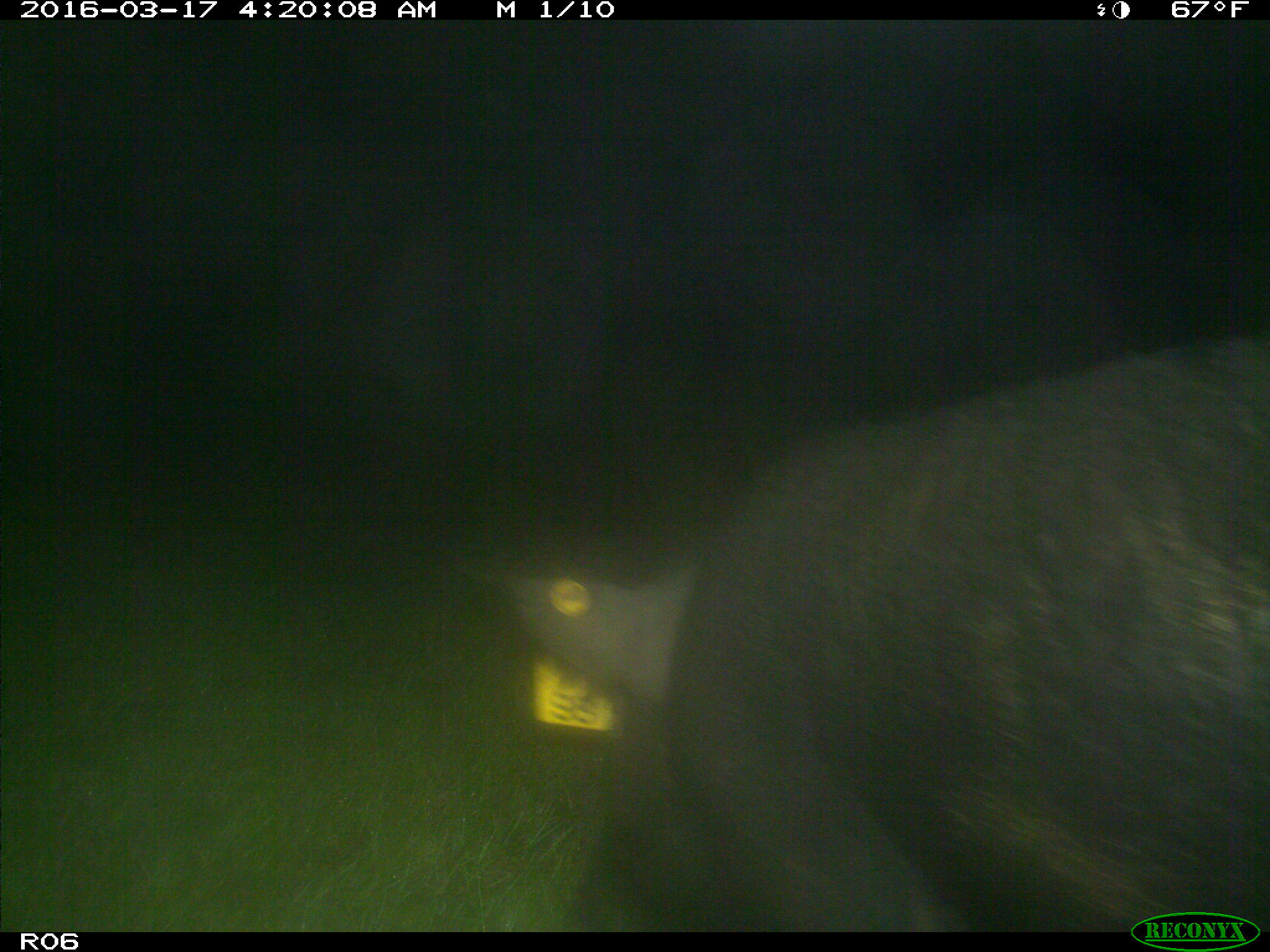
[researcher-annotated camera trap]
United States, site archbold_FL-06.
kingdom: Animalia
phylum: Chordata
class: Mammalia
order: Artiodactyla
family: Suidae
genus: Sus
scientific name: Sus scrofa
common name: wild boar